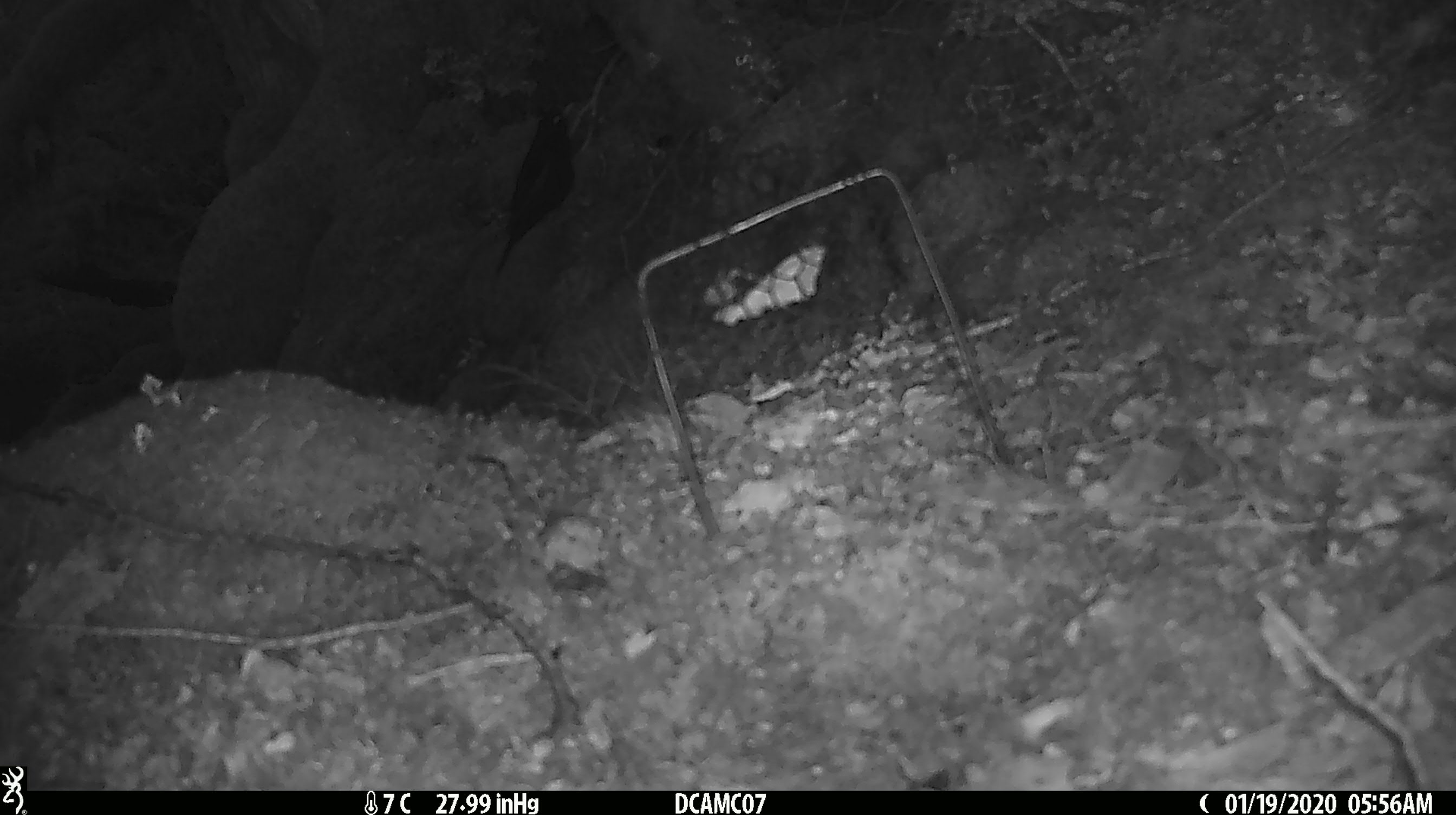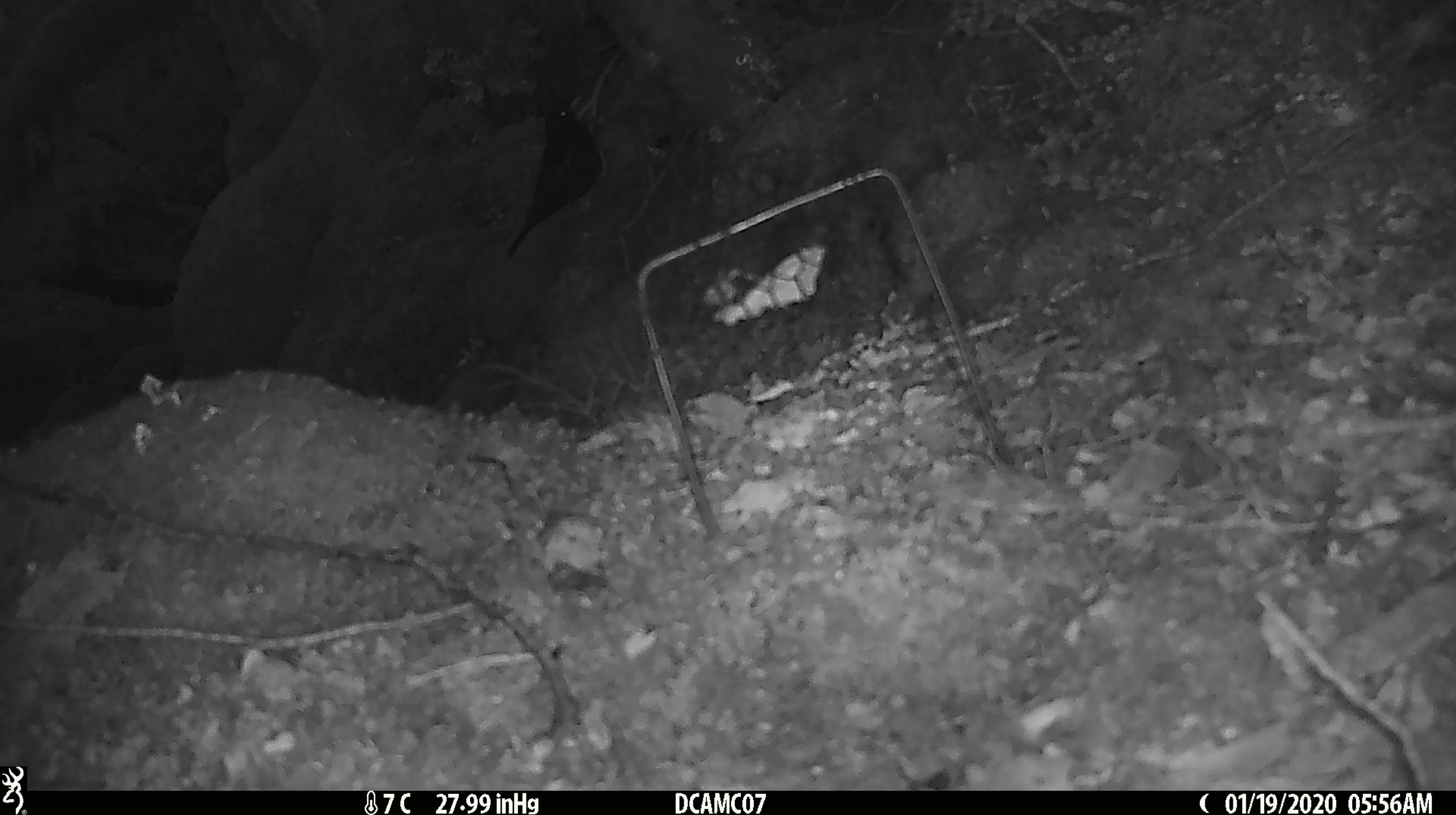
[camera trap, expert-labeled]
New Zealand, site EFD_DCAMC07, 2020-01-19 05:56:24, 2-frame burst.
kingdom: Animalia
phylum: Chordata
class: Aves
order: Passeriformes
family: Turdidae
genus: Turdus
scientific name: Turdus merula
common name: eurasian blackbird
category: blackbird